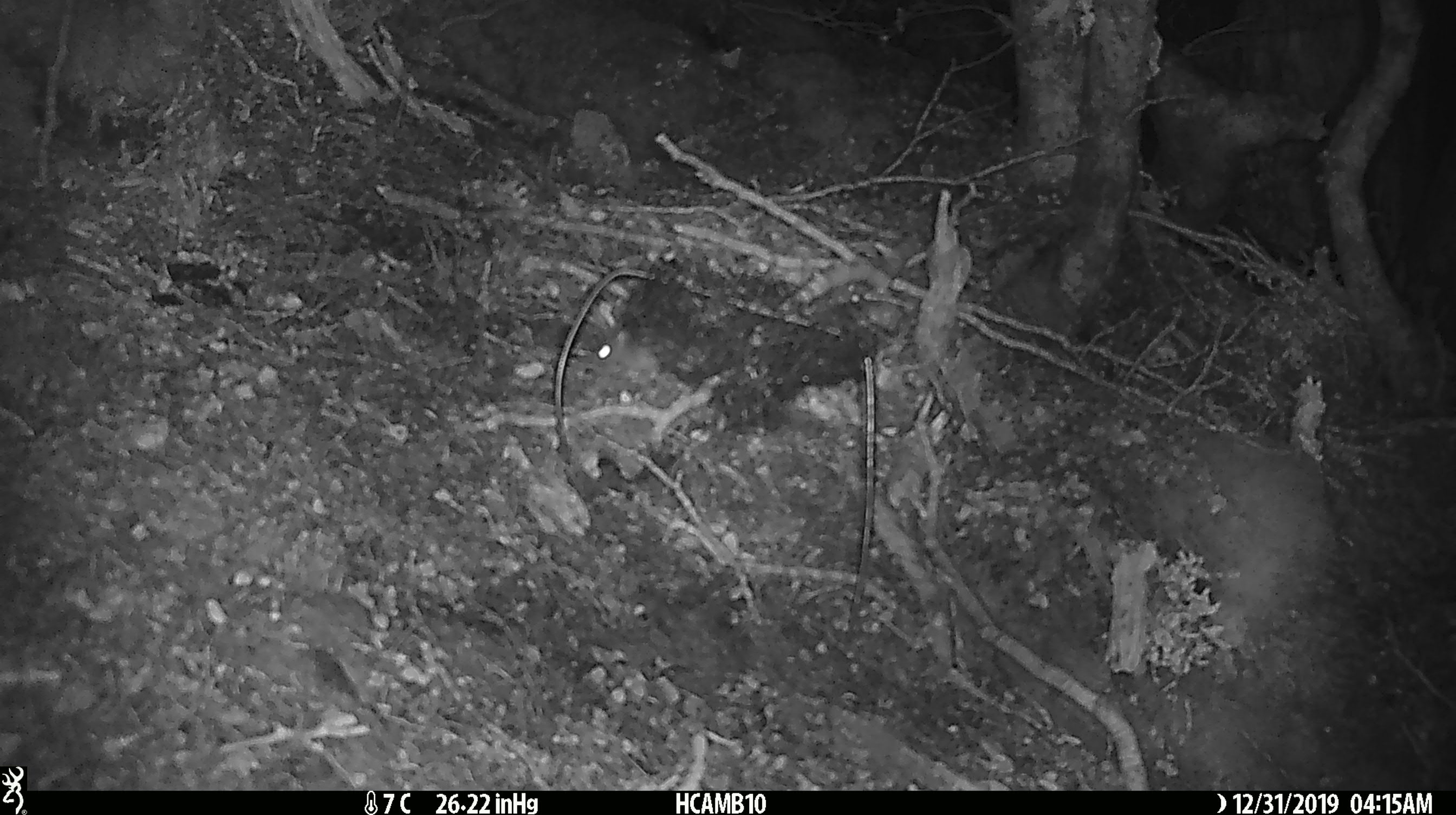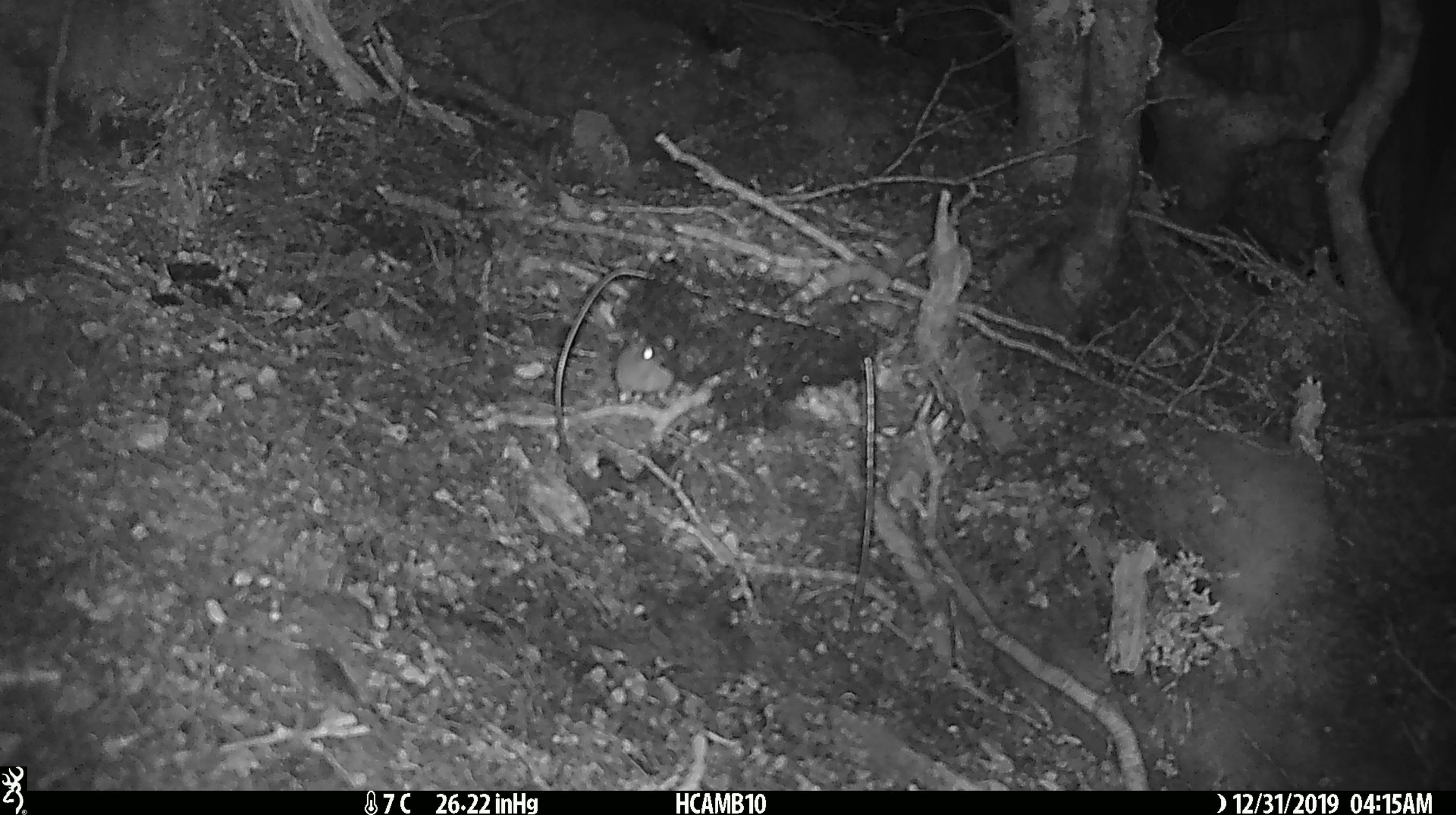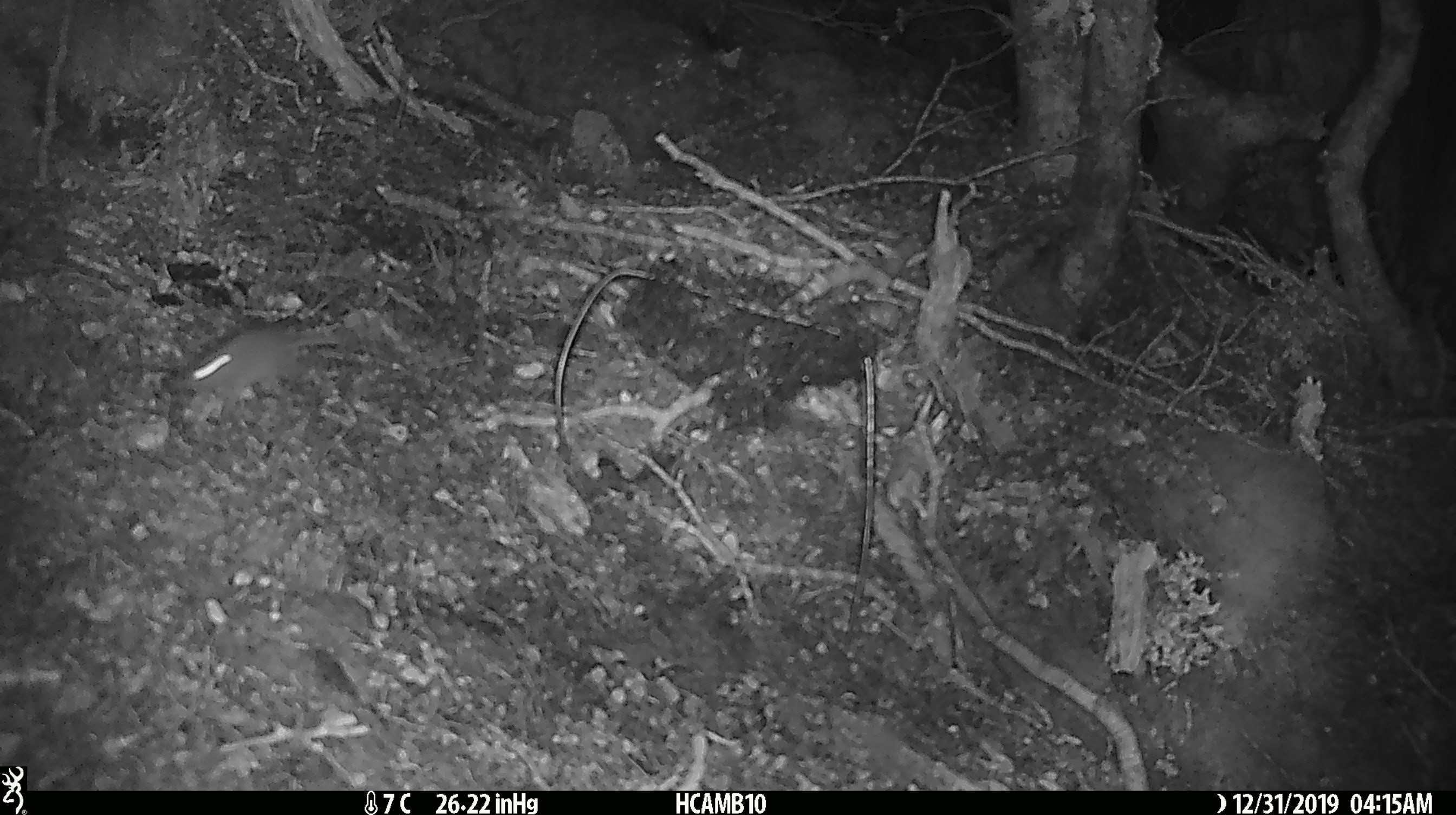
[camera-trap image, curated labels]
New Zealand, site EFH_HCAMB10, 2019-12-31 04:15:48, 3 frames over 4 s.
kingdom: Animalia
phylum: Chordata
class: Mammalia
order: Rodentia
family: Muridae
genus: Mus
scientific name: Mus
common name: mouse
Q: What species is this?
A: Mouse (Mus).